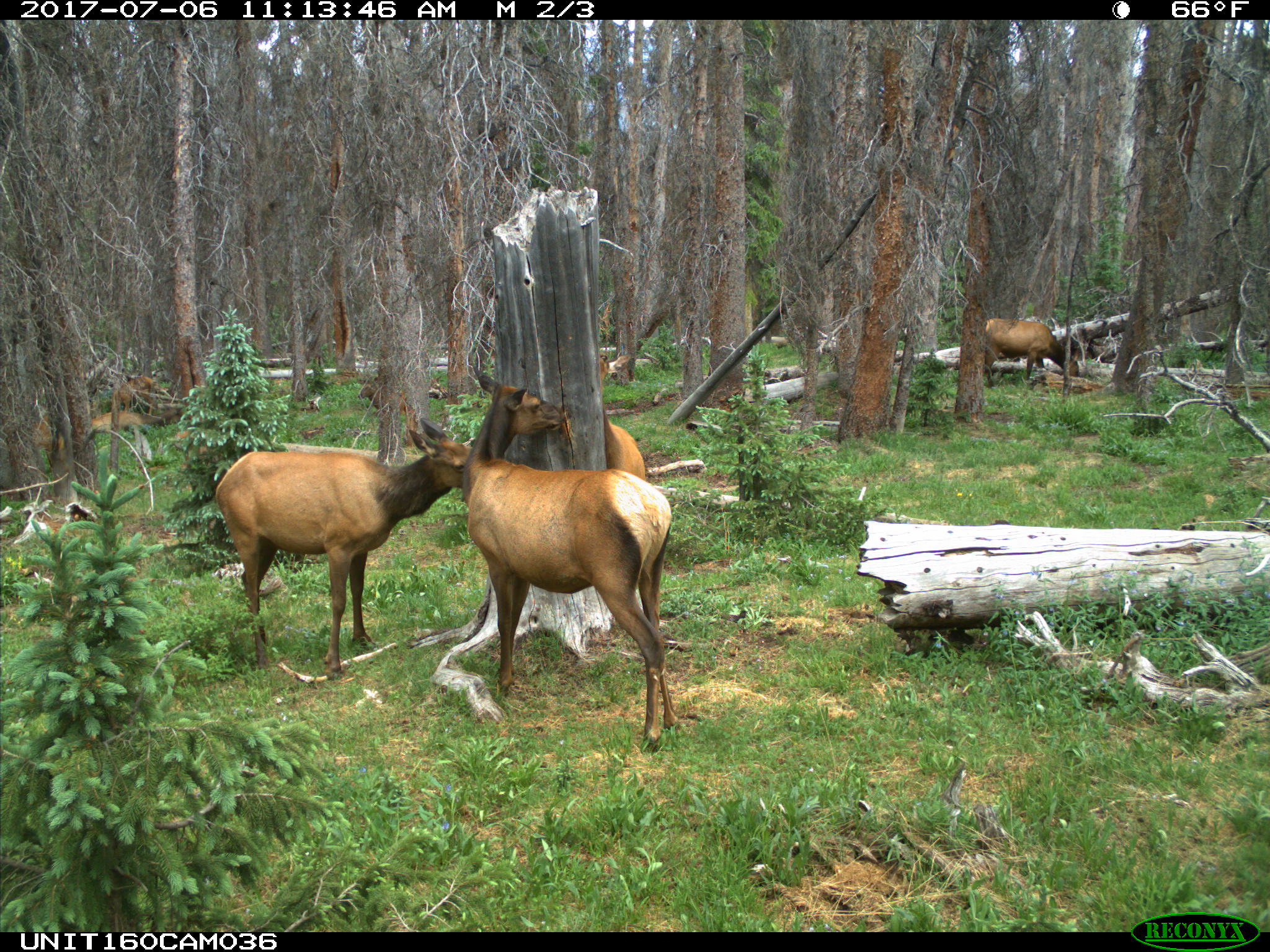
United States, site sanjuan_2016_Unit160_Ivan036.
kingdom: Animalia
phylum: Chordata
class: Mammalia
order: Artiodactyla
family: Cervidae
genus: Cervus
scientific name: Cervus elaphus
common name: red deer